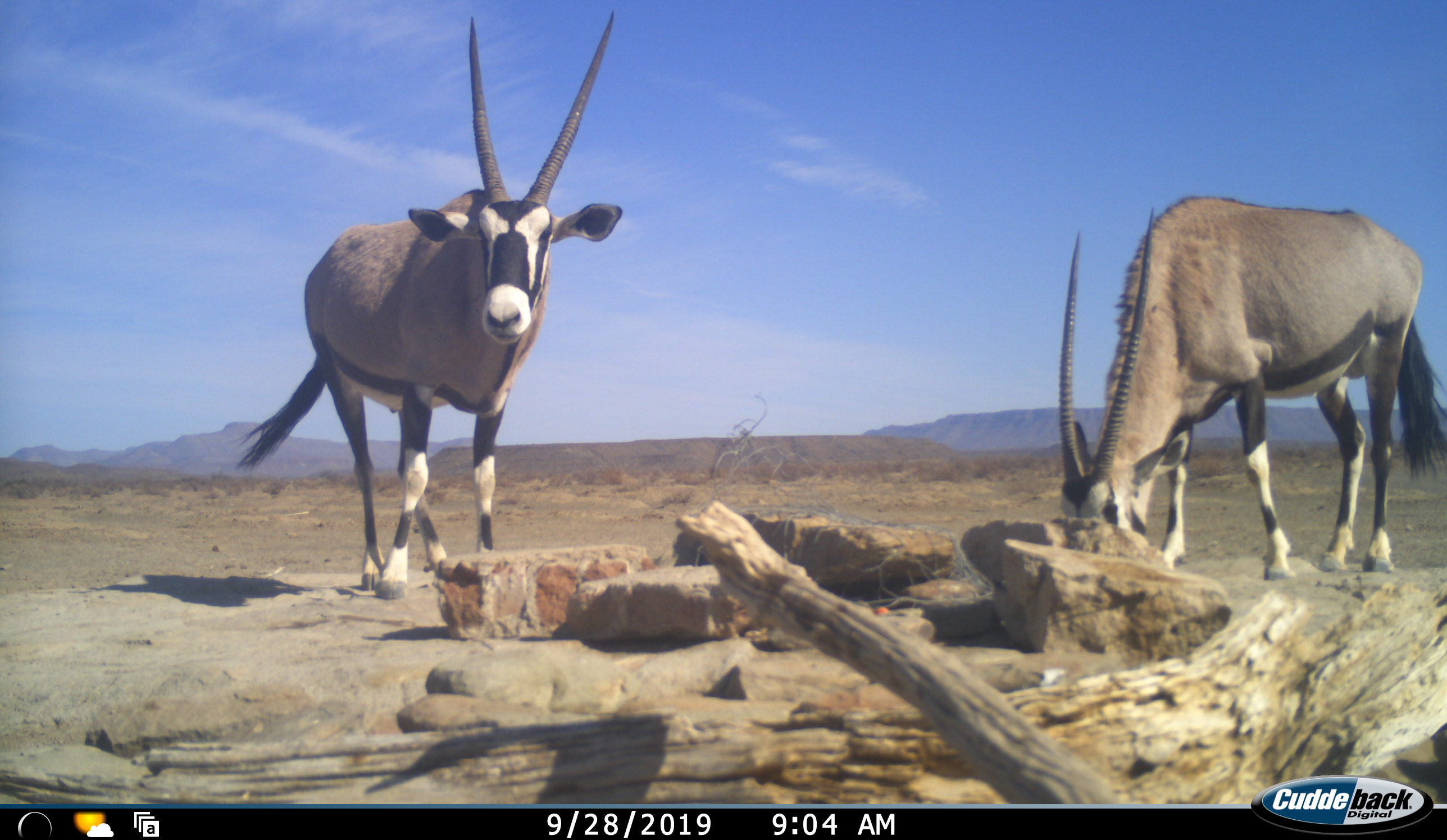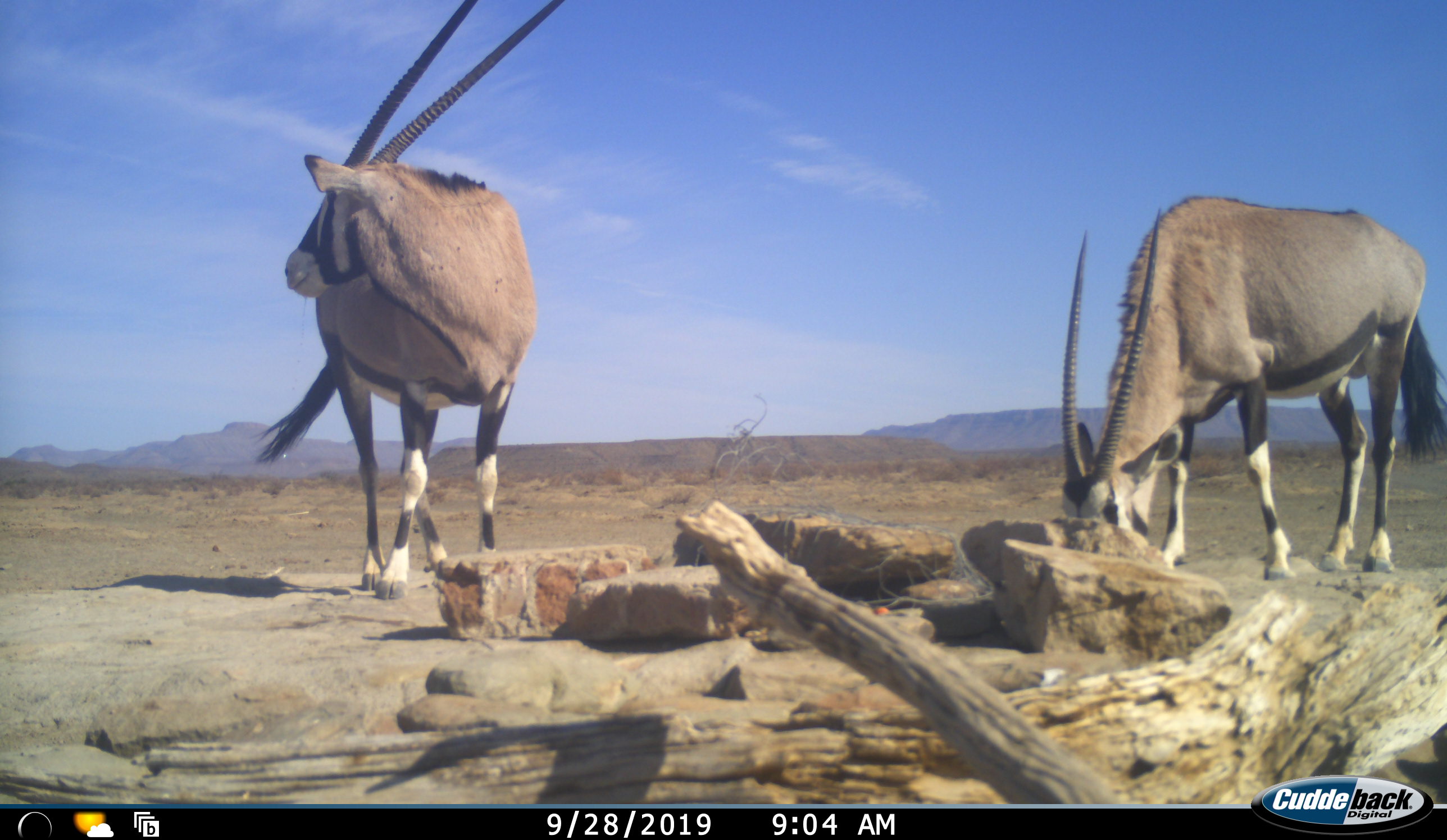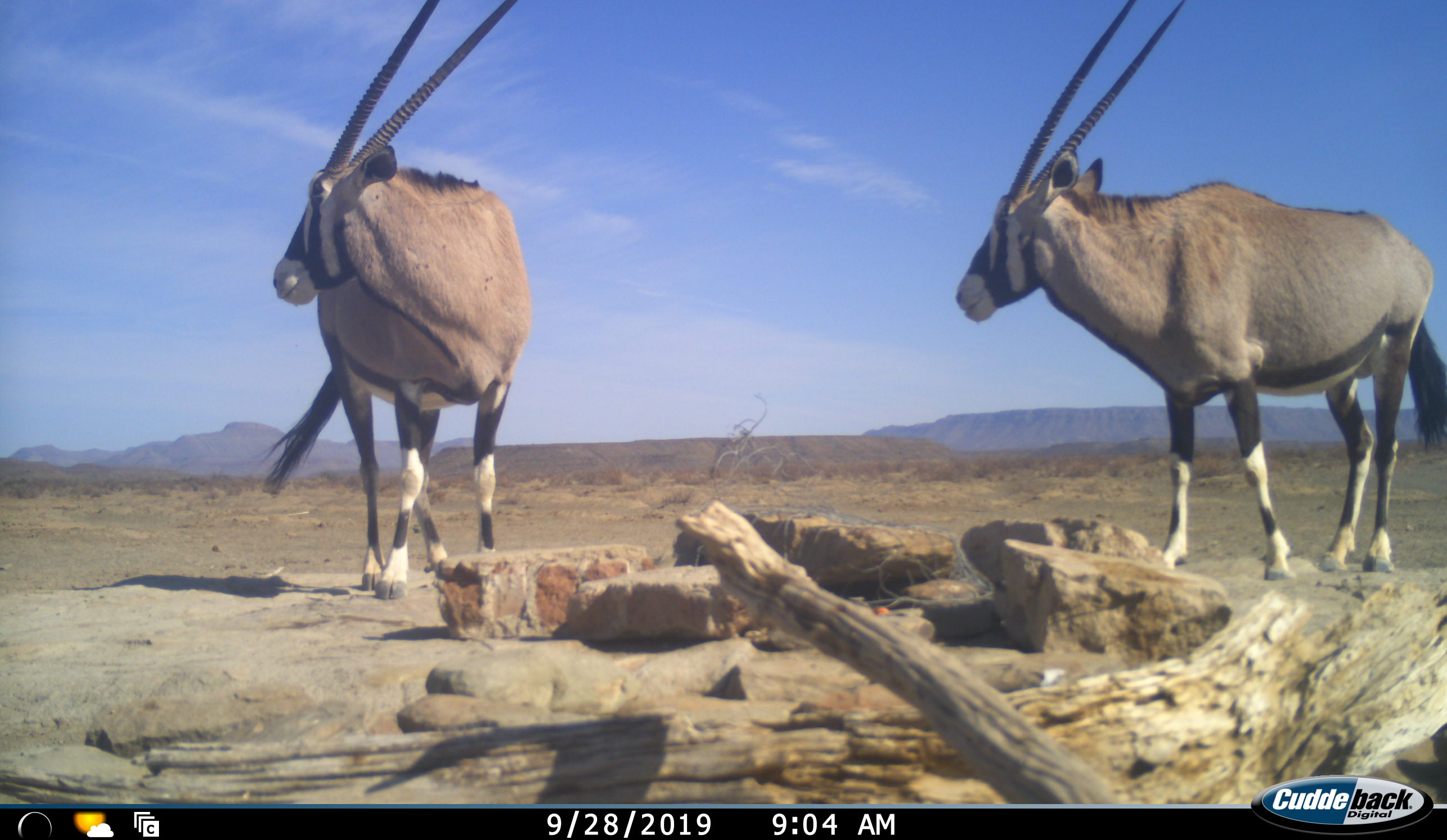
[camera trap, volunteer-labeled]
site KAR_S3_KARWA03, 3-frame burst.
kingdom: Animalia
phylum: Chordata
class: Mammalia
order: Artiodactyla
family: Bovidae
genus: Oryx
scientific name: Oryx gazella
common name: gemsbok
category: oryx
Oryx (gemsbok) (Oryx gazella), count 2. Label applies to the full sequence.